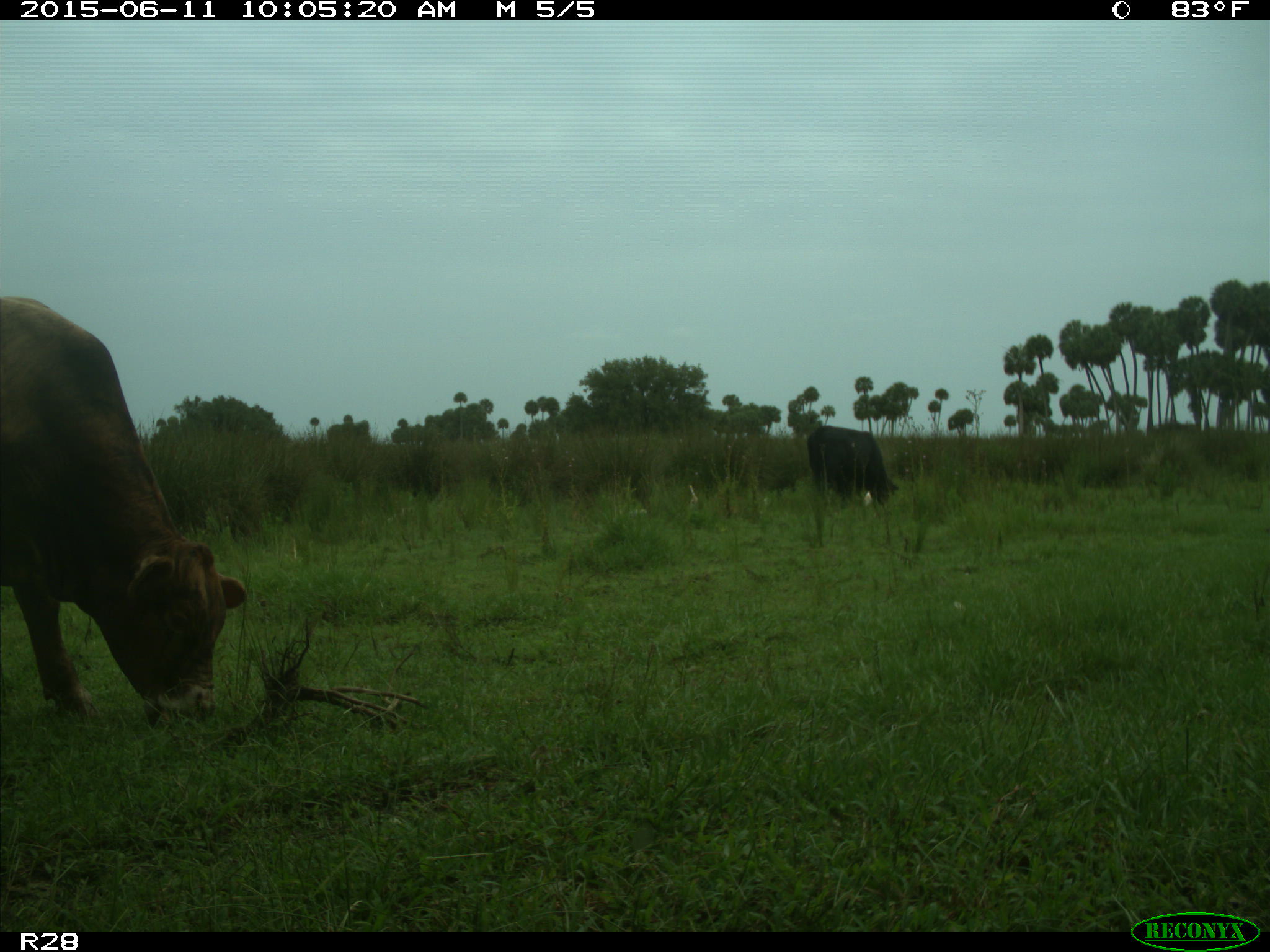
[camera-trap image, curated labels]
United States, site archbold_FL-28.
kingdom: Animalia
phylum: Chordata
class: Mammalia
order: Artiodactyla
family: Bovidae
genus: Bos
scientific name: Bos taurus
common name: domestic cow